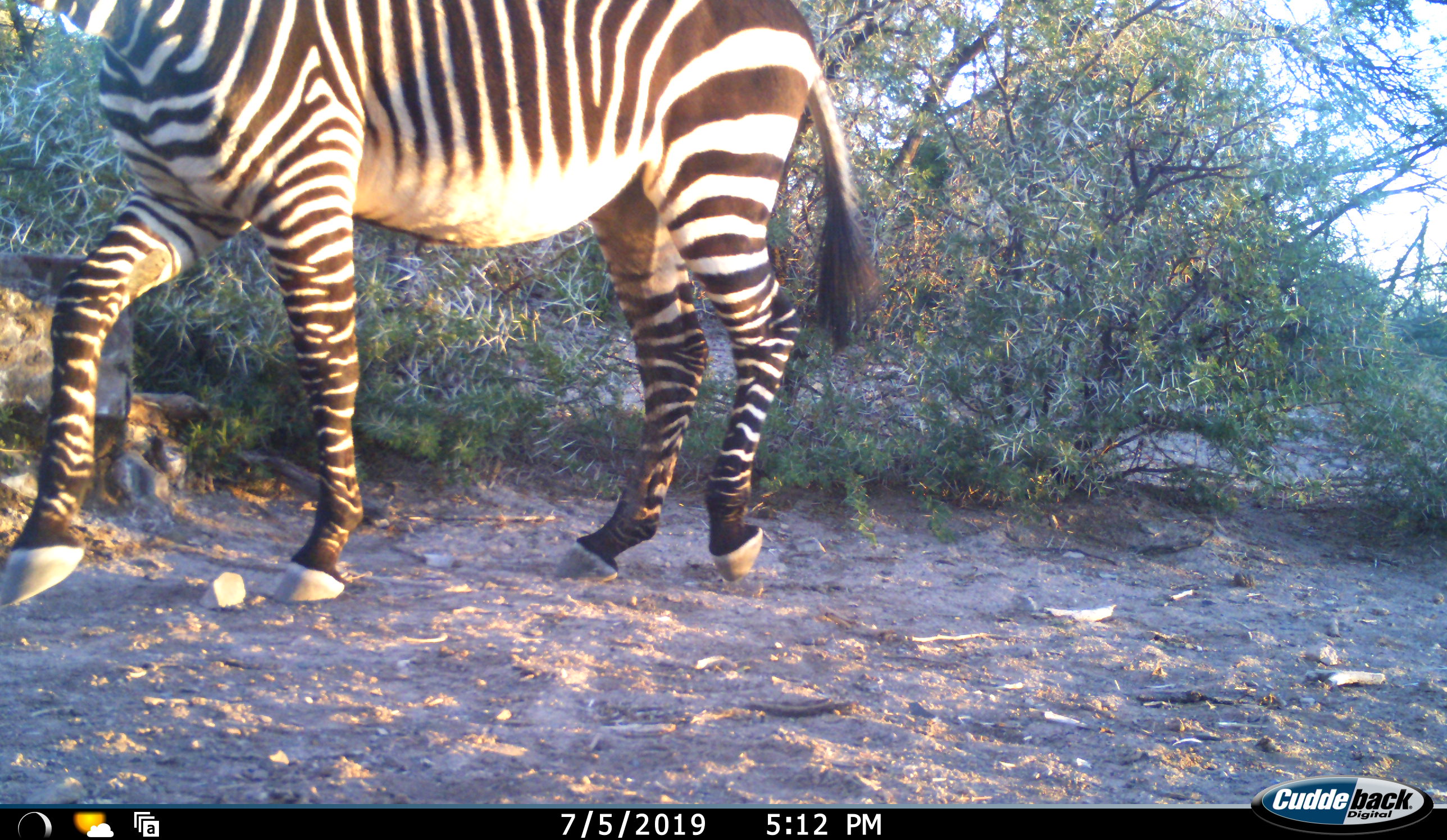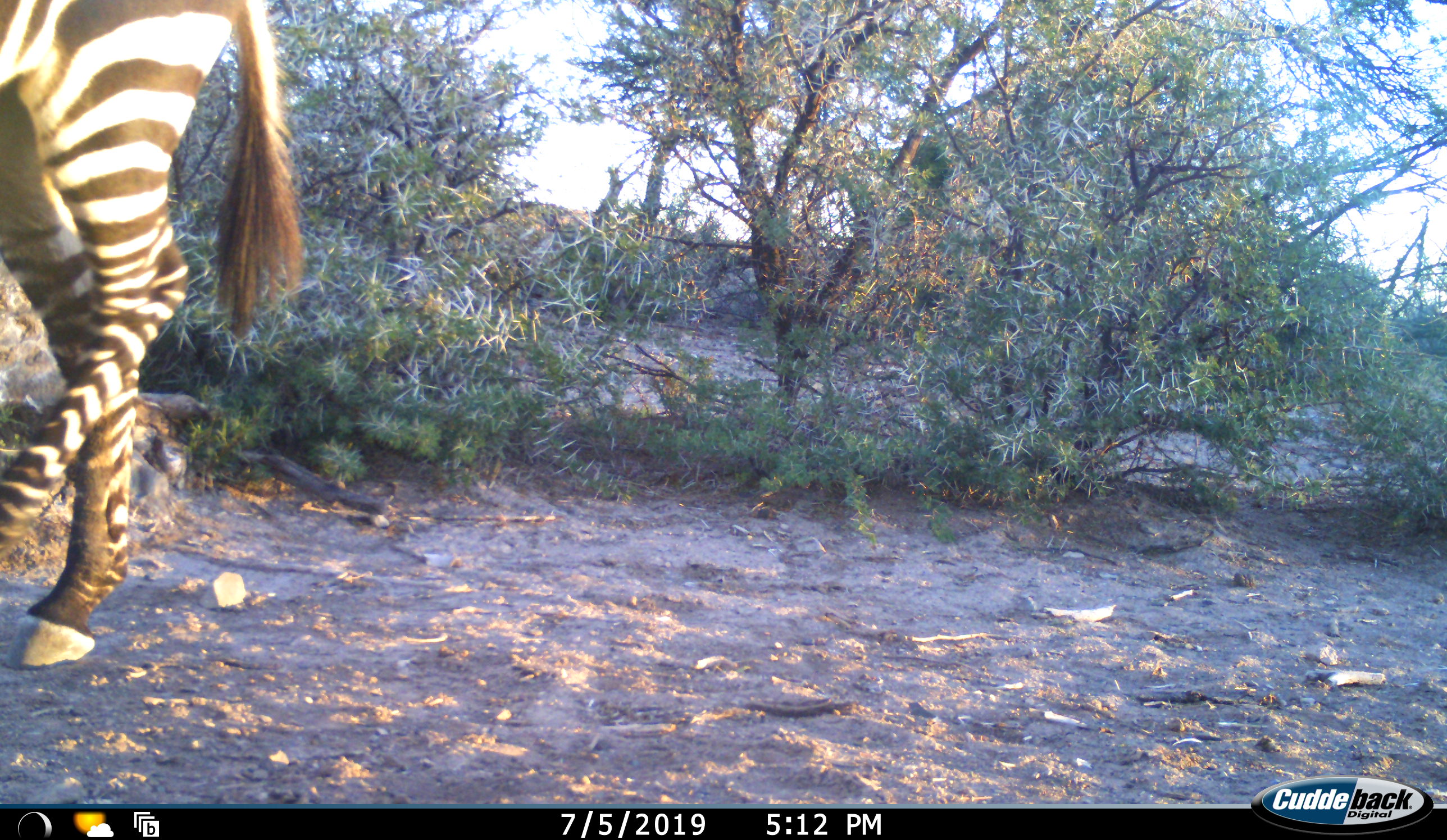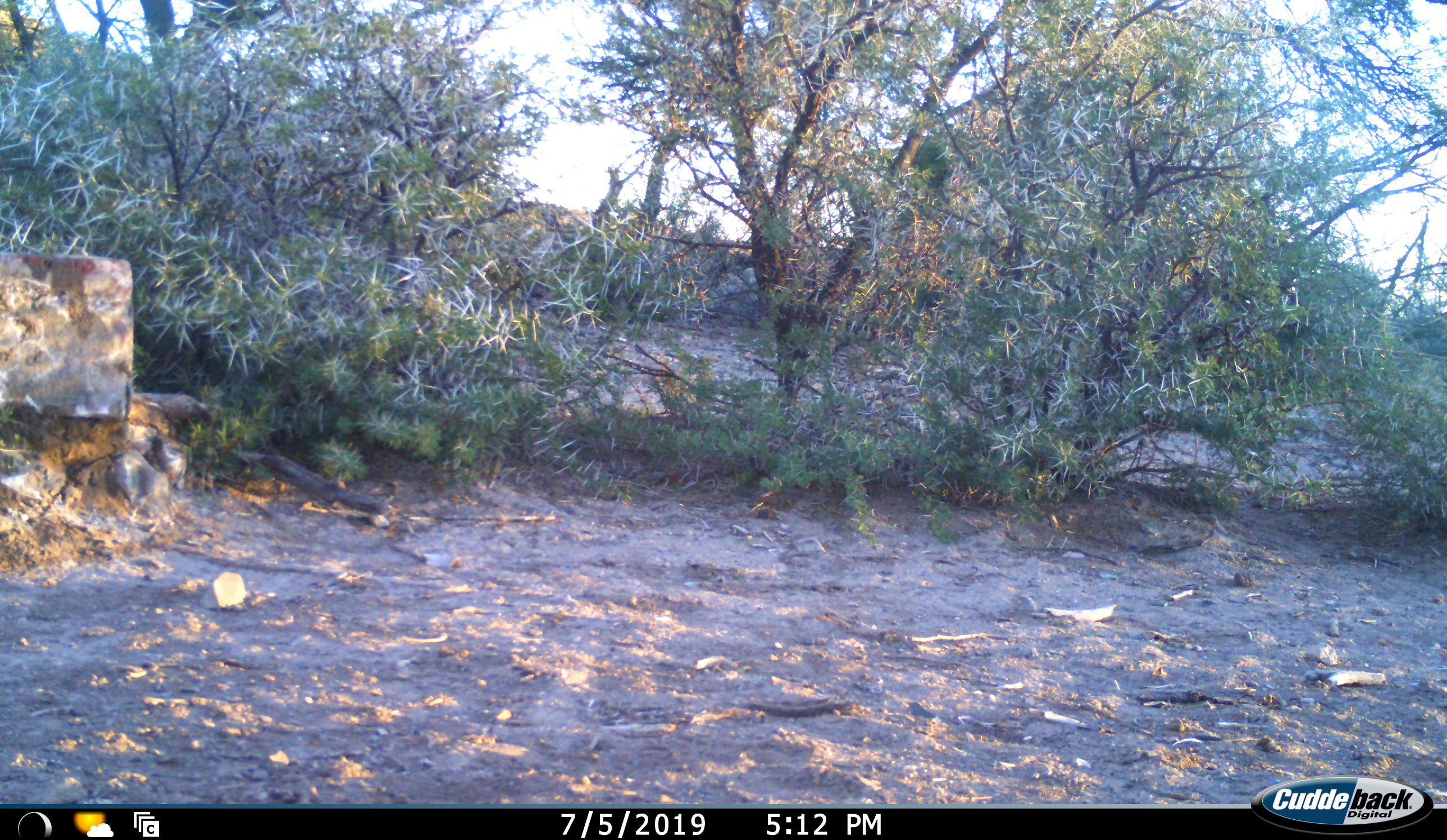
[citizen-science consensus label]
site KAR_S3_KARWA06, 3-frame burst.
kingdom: Animalia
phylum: Chordata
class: Mammalia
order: Perissodactyla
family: Equidae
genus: Equus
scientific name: Equus zebra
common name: mountain zebra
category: zebramountain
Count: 1.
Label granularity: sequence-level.